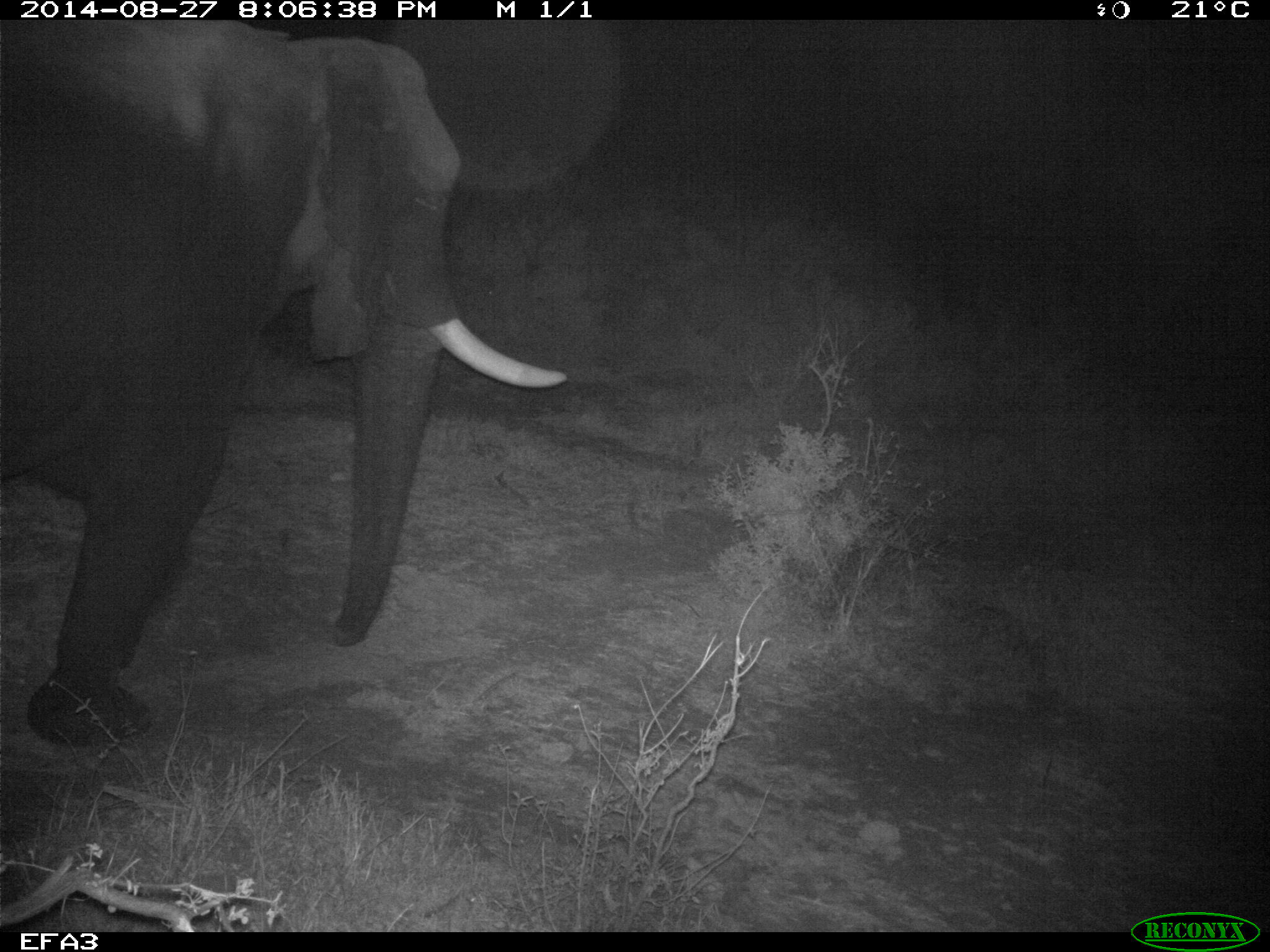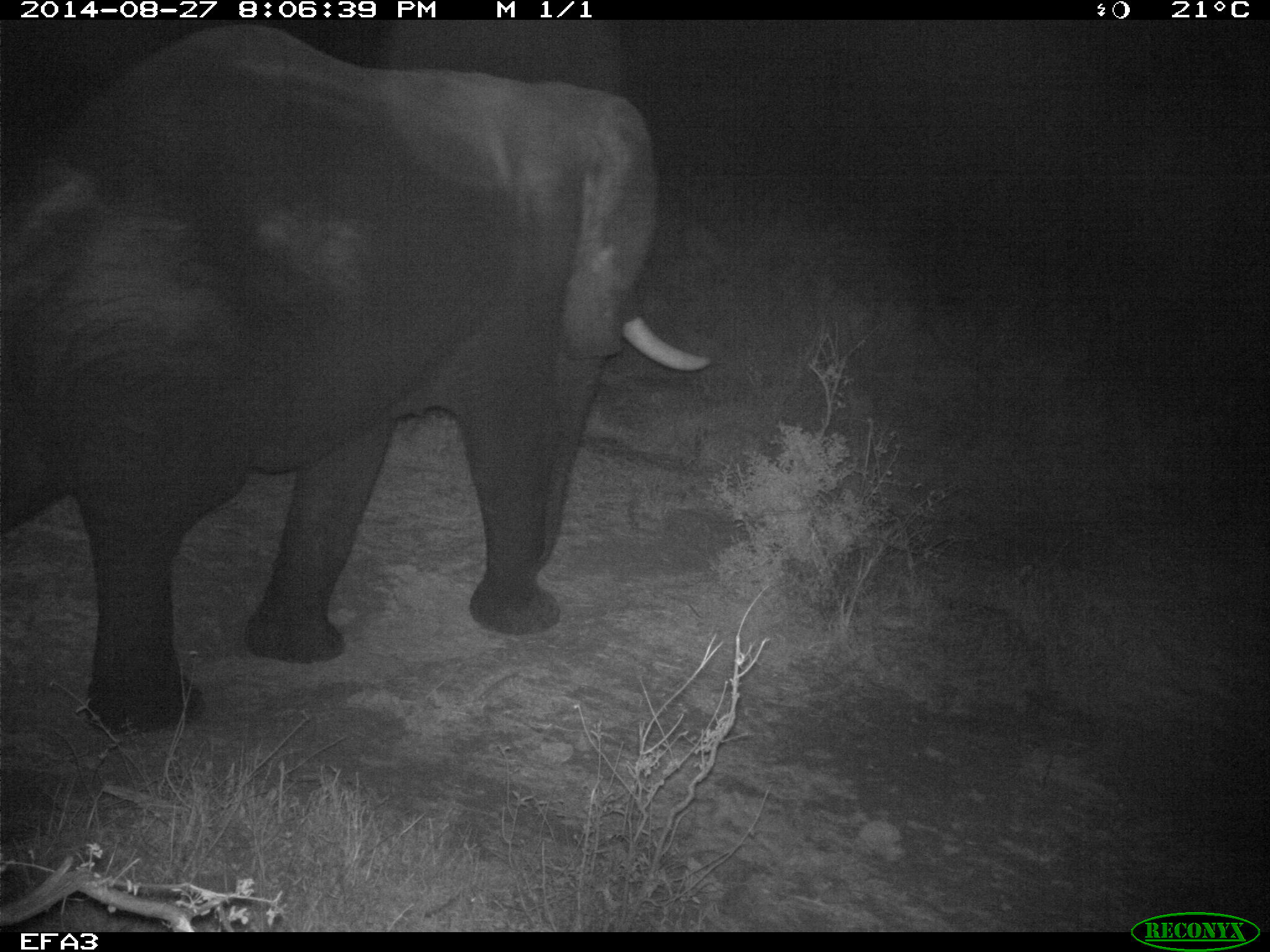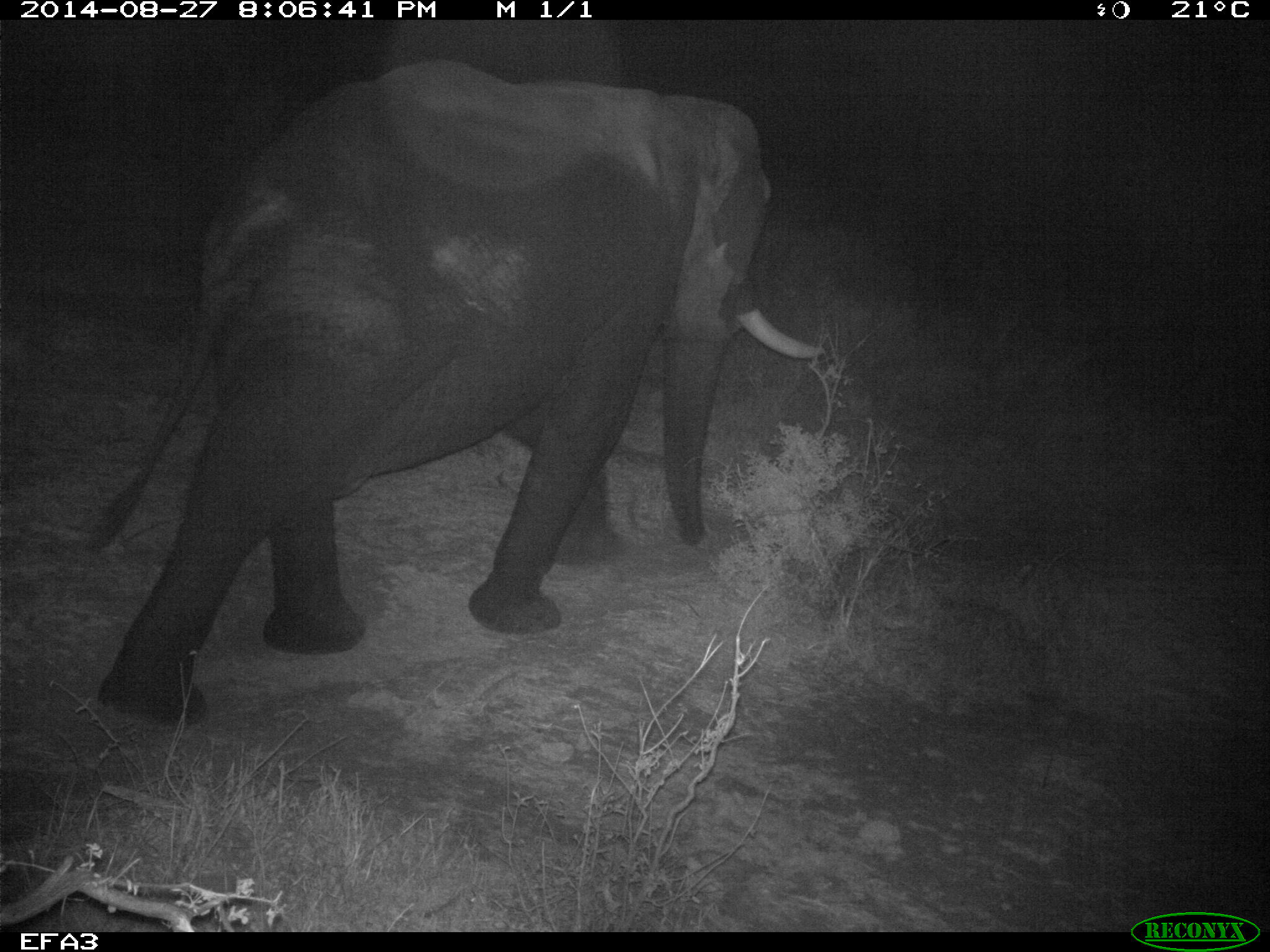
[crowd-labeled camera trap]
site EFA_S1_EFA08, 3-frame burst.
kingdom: Animalia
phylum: Chordata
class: Mammalia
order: Proboscidea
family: Elephantidae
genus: Loxodonta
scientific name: Loxodonta africana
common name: african bush elephant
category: elephant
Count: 1.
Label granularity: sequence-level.